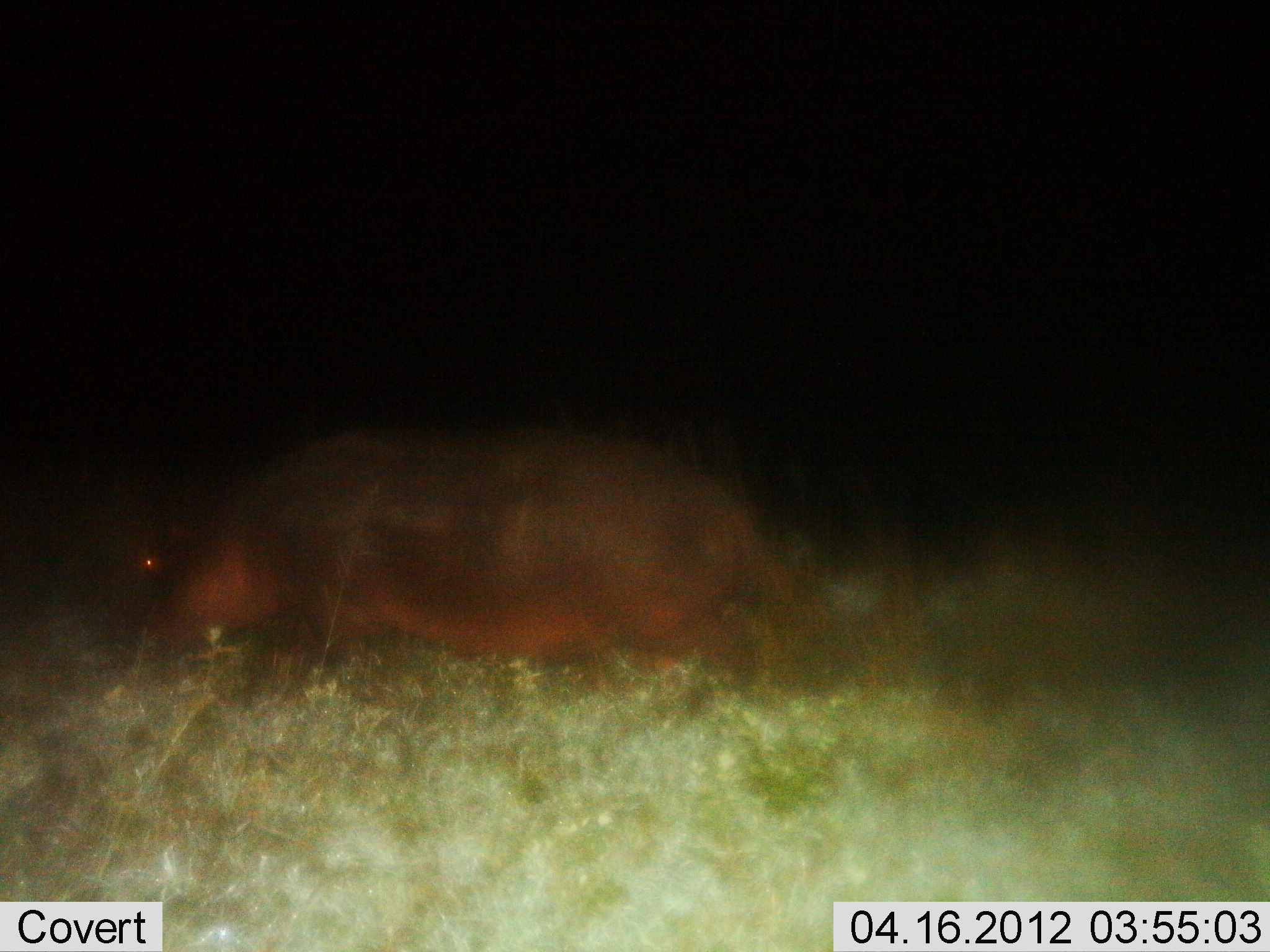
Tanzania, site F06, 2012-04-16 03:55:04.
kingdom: Animalia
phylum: Chordata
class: Mammalia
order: Artiodactyla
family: Hippopotamidae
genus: Hippopotamus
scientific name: Hippopotamus amphibius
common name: hippopotamus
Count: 1.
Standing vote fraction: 16%.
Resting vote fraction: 11%.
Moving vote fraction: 58%.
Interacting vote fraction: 0%.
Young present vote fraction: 0%.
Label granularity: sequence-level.